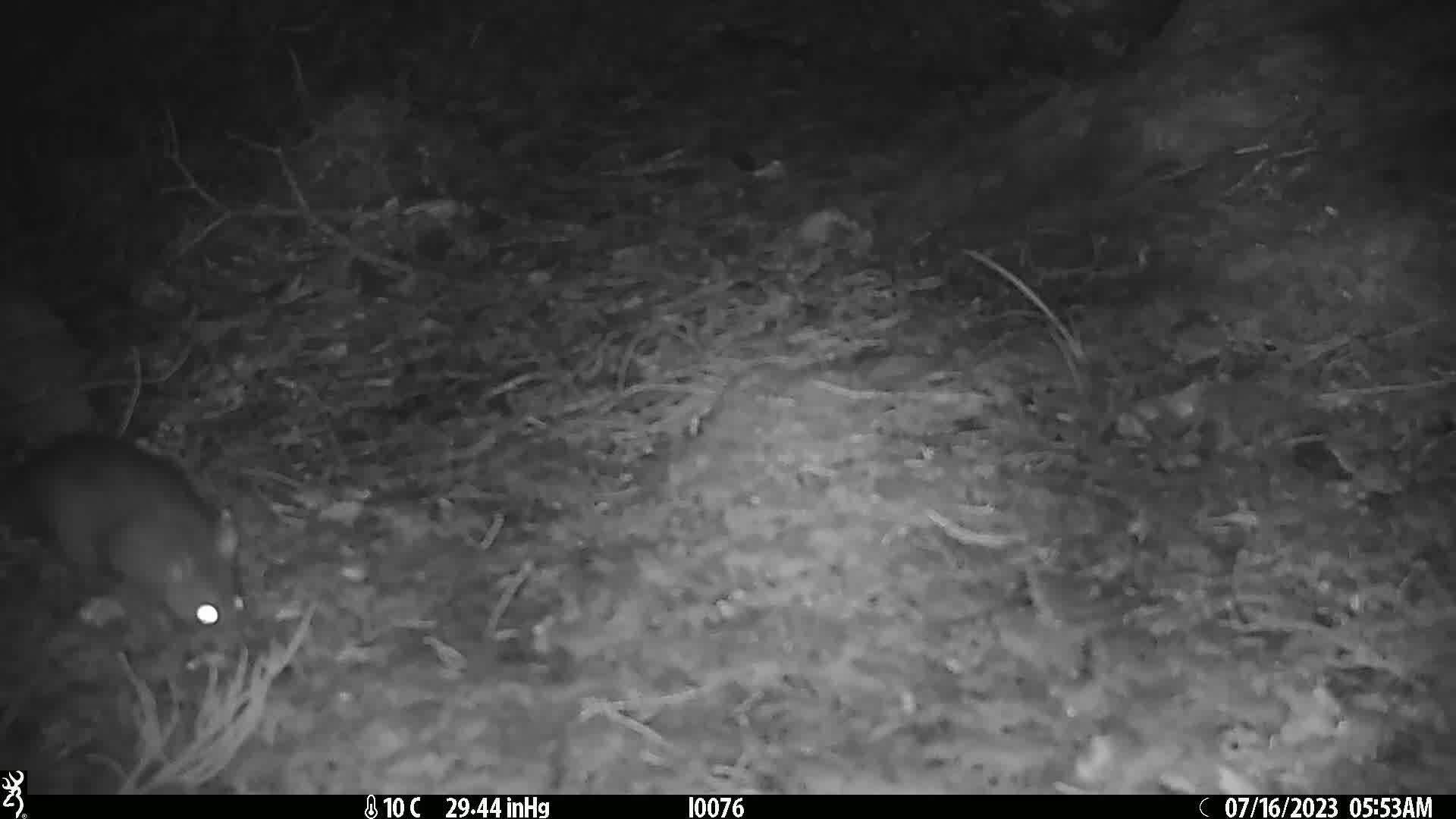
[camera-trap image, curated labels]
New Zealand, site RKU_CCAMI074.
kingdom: Animalia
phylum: Chordata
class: Mammalia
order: Rodentia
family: Muridae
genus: Rattus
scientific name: Rattus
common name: rat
Rat (Rattus).